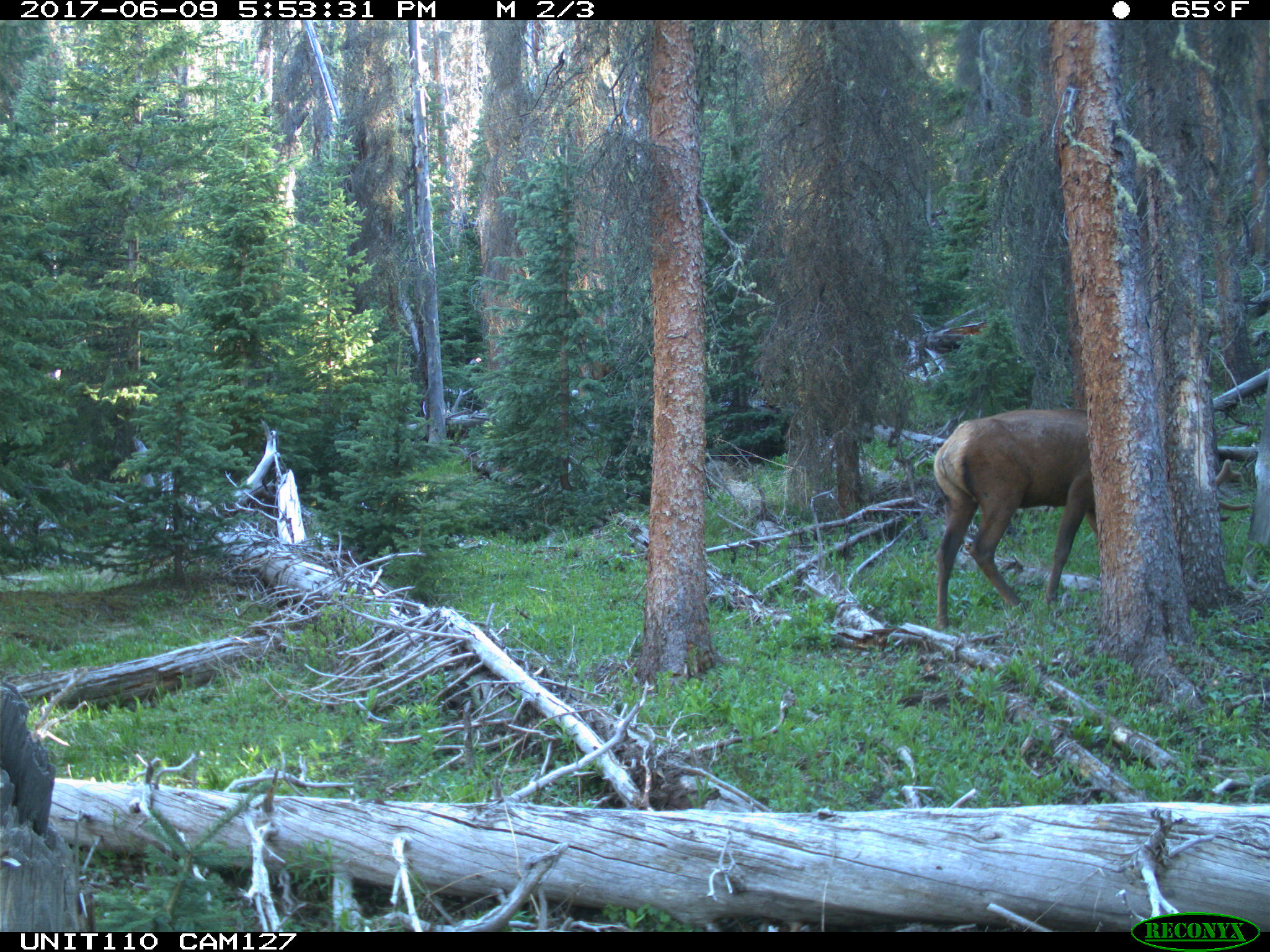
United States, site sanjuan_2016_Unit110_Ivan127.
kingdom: Animalia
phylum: Chordata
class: Mammalia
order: Artiodactyla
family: Cervidae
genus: Cervus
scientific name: Cervus elaphus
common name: red deer